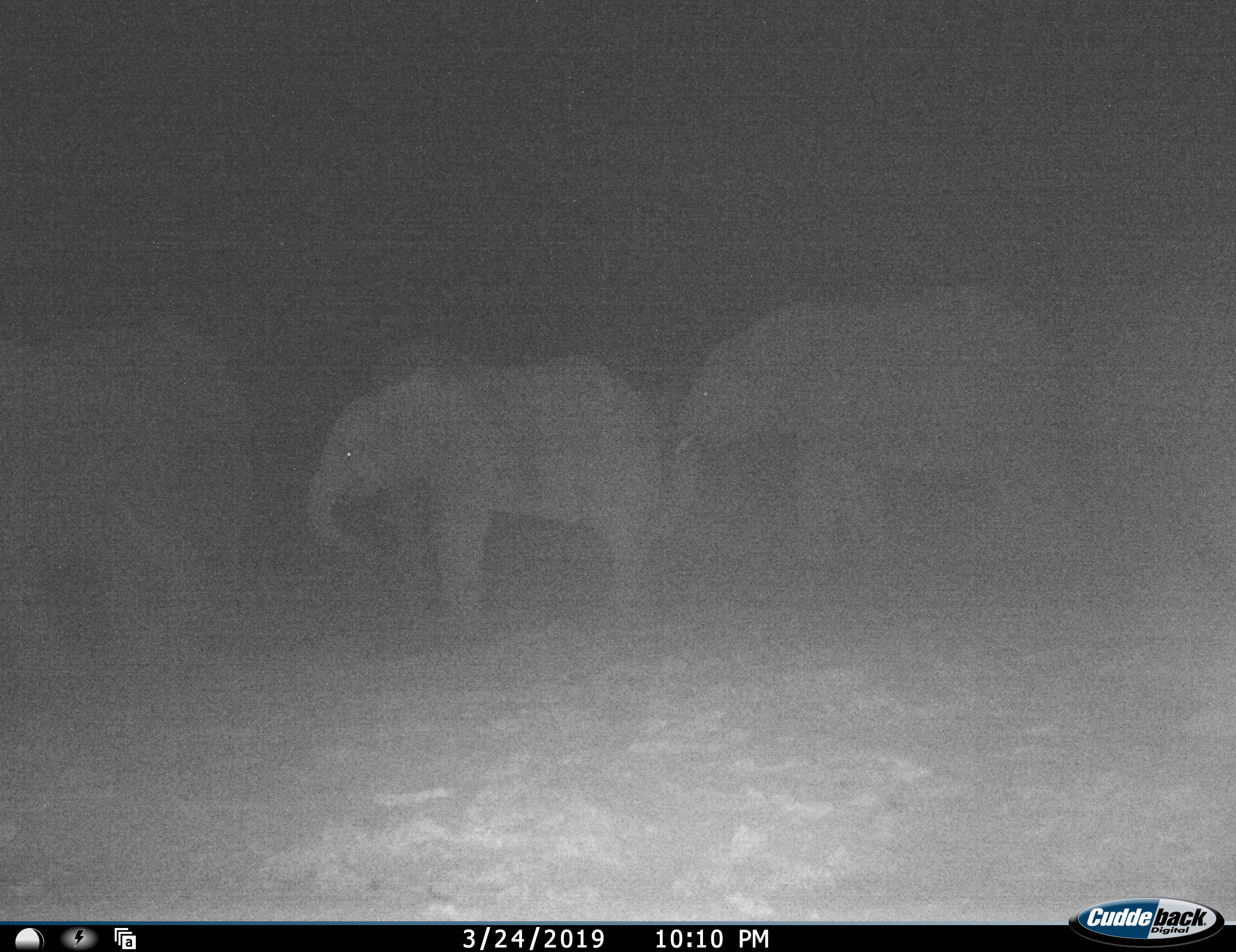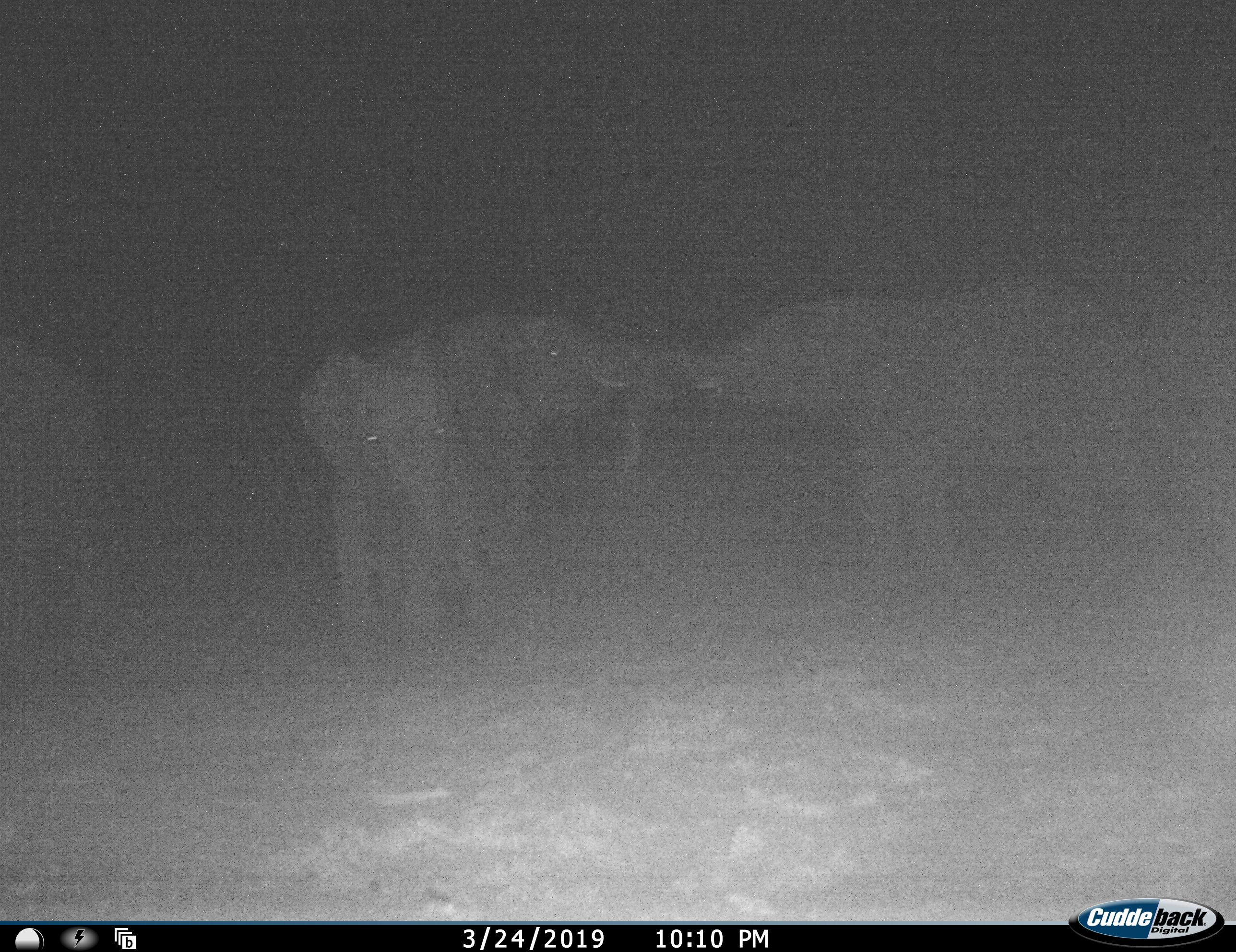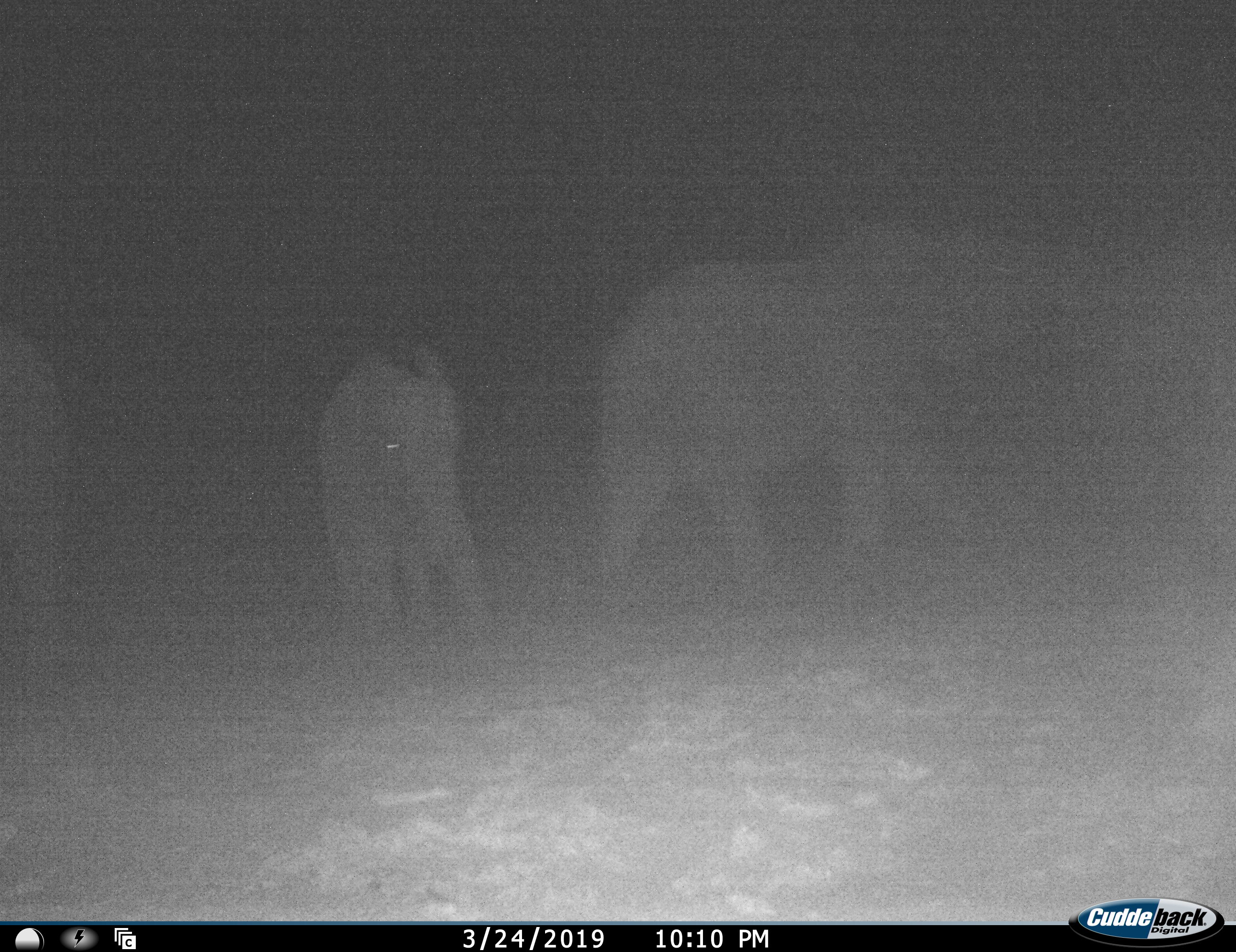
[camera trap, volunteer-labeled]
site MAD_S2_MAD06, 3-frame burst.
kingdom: Animalia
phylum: Chordata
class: Mammalia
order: Proboscidea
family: Elephantidae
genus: Loxodonta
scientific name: Loxodonta africana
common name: african bush elephant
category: elephant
Elephant (african bush elephant) (Loxodonta africana), count 4. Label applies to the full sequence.